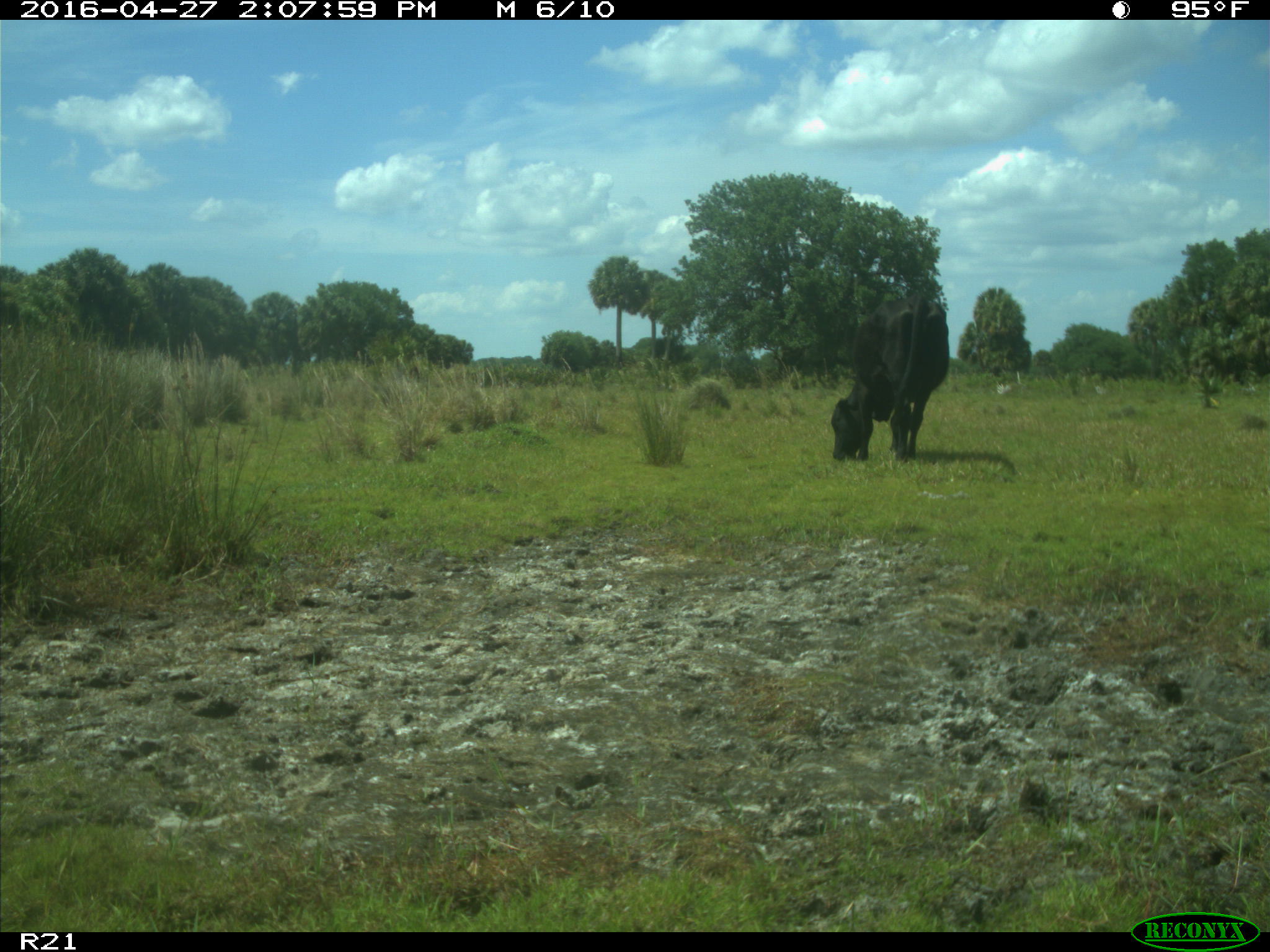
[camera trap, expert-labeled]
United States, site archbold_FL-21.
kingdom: Animalia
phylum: Chordata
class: Mammalia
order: Artiodactyla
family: Bovidae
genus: Bos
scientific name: Bos taurus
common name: domestic cow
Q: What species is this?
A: Bos taurus (domestic cow).